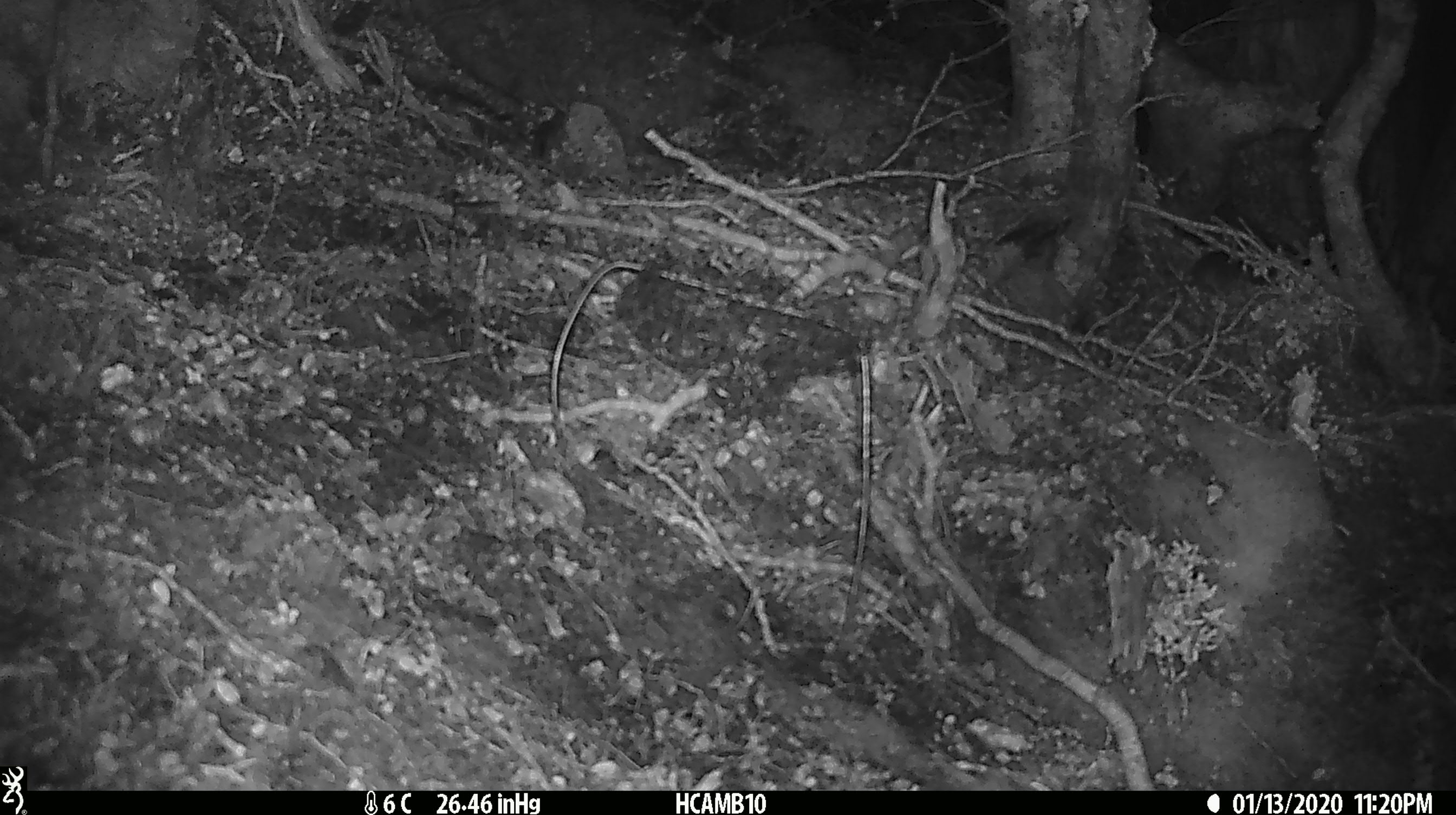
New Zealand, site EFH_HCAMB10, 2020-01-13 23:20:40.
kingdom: Animalia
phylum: Chordata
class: Mammalia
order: Rodentia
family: Muridae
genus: Mus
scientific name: Mus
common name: mouse